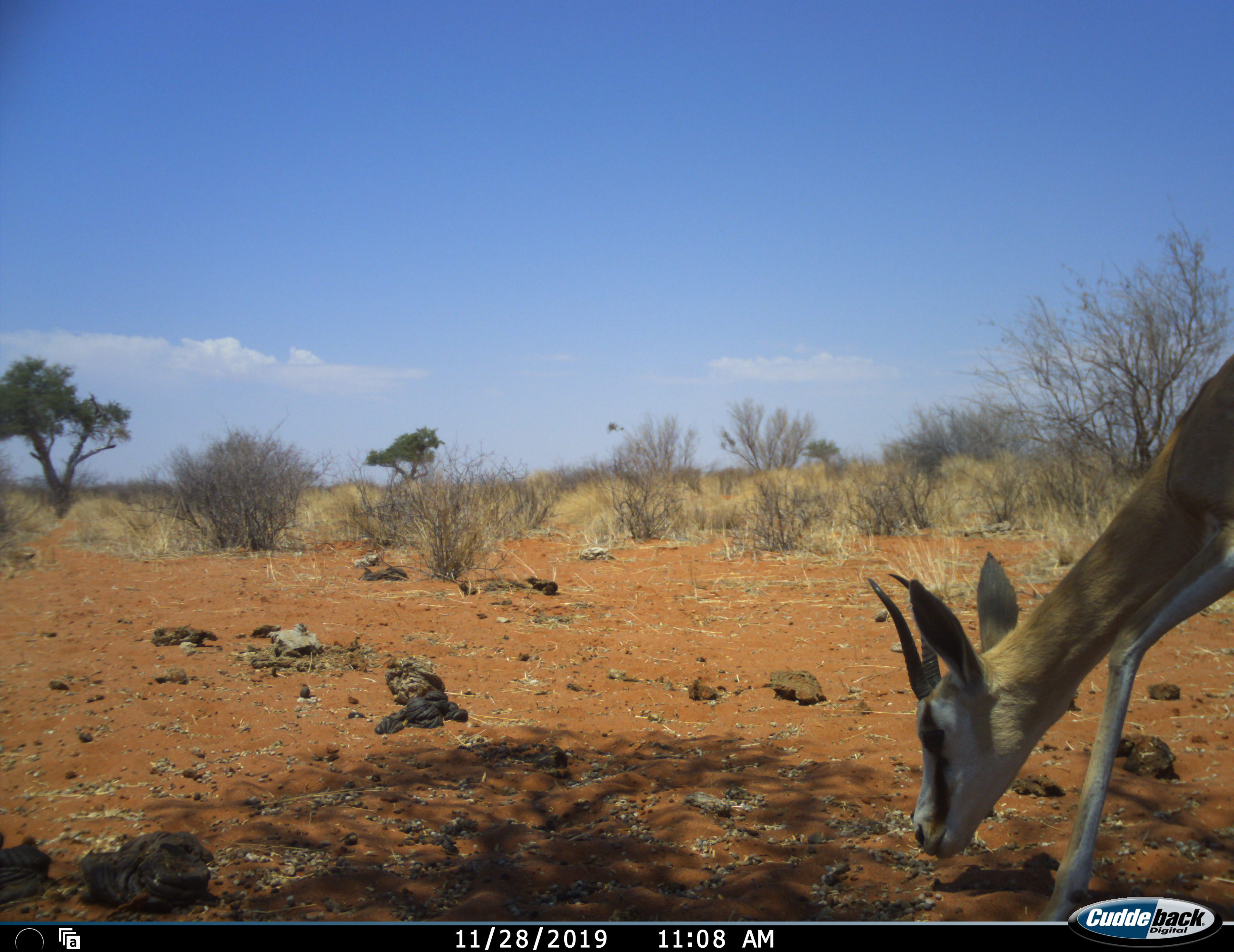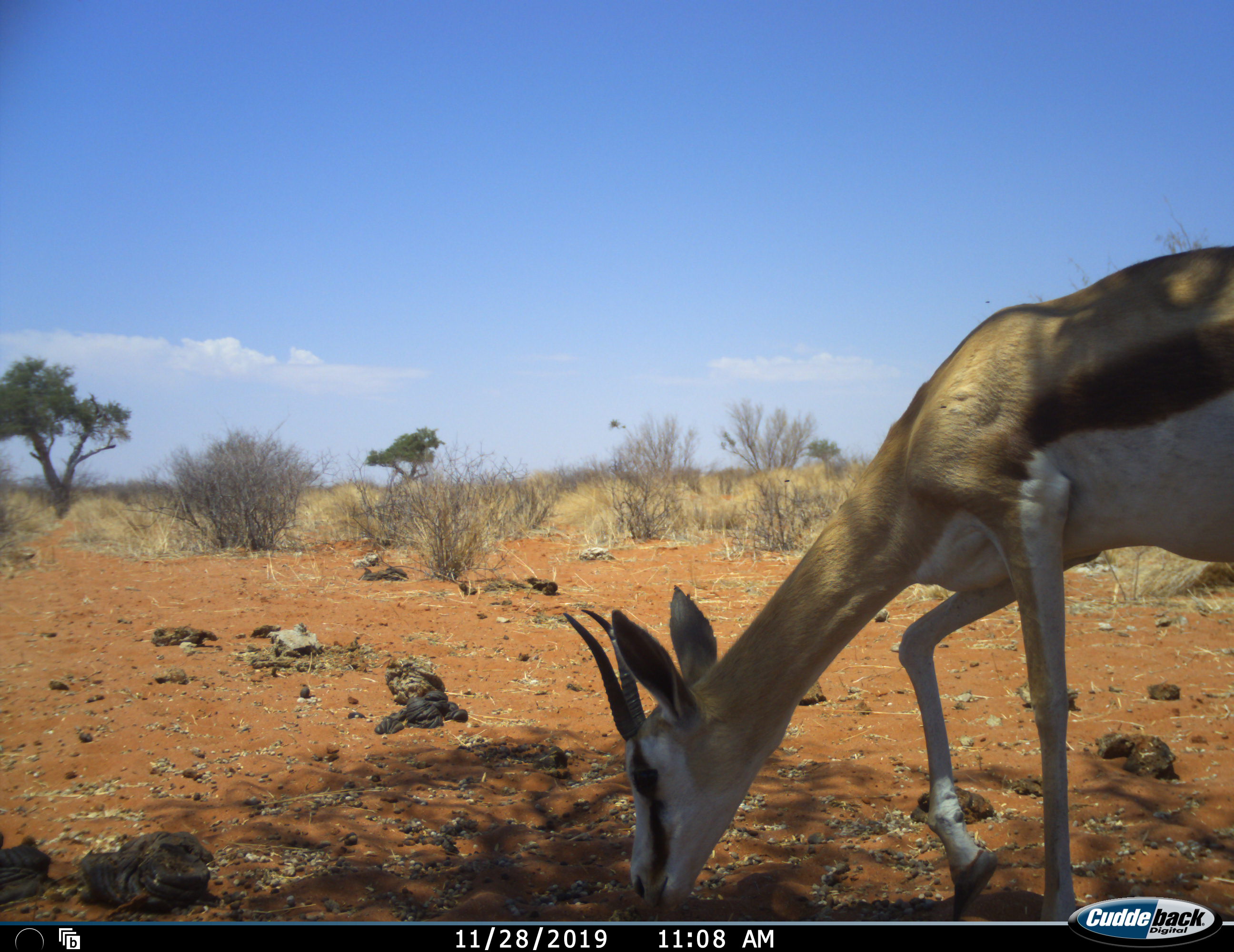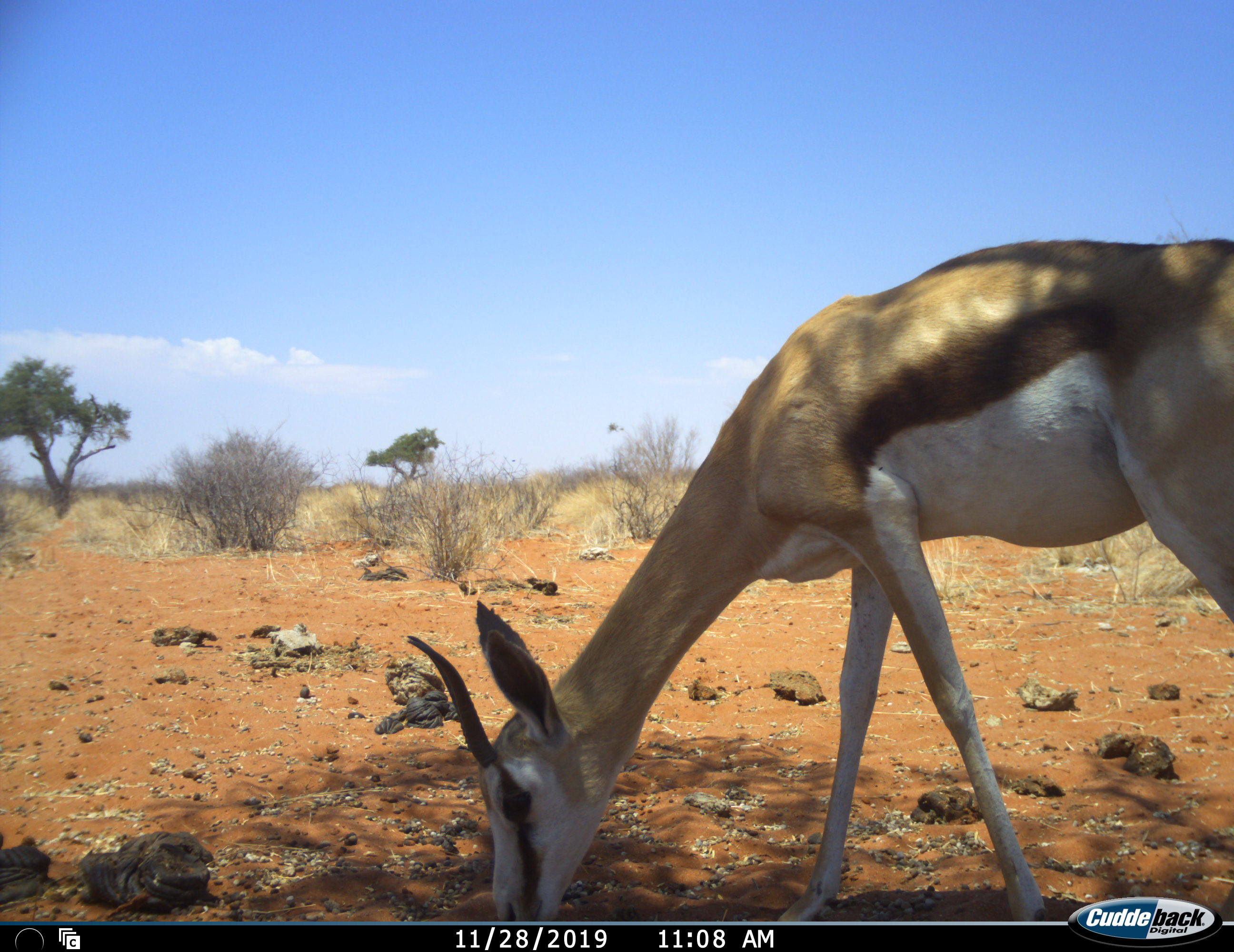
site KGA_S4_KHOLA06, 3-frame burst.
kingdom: Animalia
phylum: Chordata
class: Mammalia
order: Artiodactyla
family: Bovidae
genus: Antidorcas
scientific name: Antidorcas marsupialis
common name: springbok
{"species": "springbok (Antidorcas marsupialis)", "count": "1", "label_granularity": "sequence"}